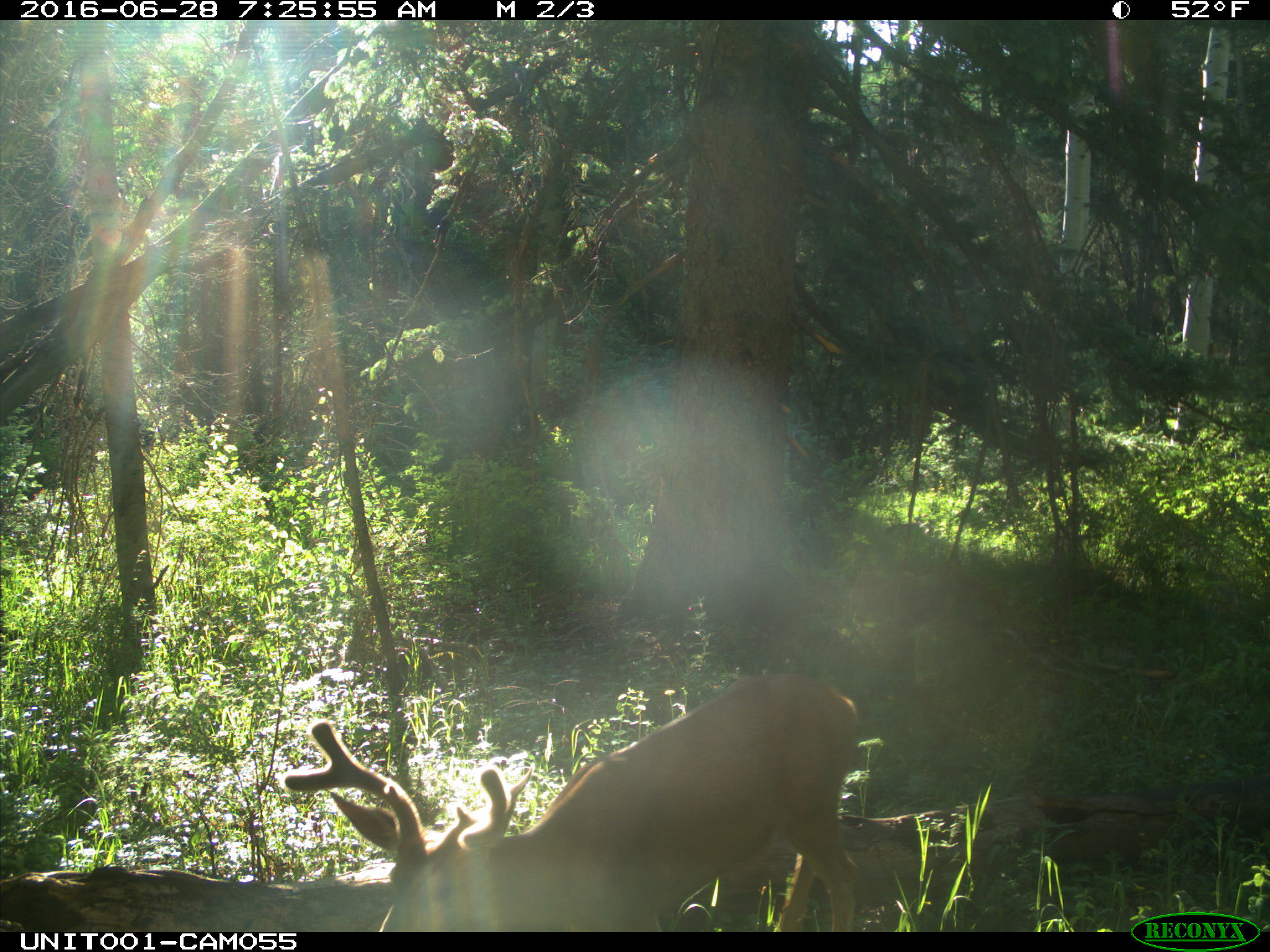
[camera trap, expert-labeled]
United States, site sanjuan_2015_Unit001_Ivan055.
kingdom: Animalia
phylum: Chordata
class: Mammalia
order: Artiodactyla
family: Cervidae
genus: Odocoileus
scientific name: Odocoileus hemionus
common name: mule deer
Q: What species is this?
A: Odocoileus hemionus (mule deer).